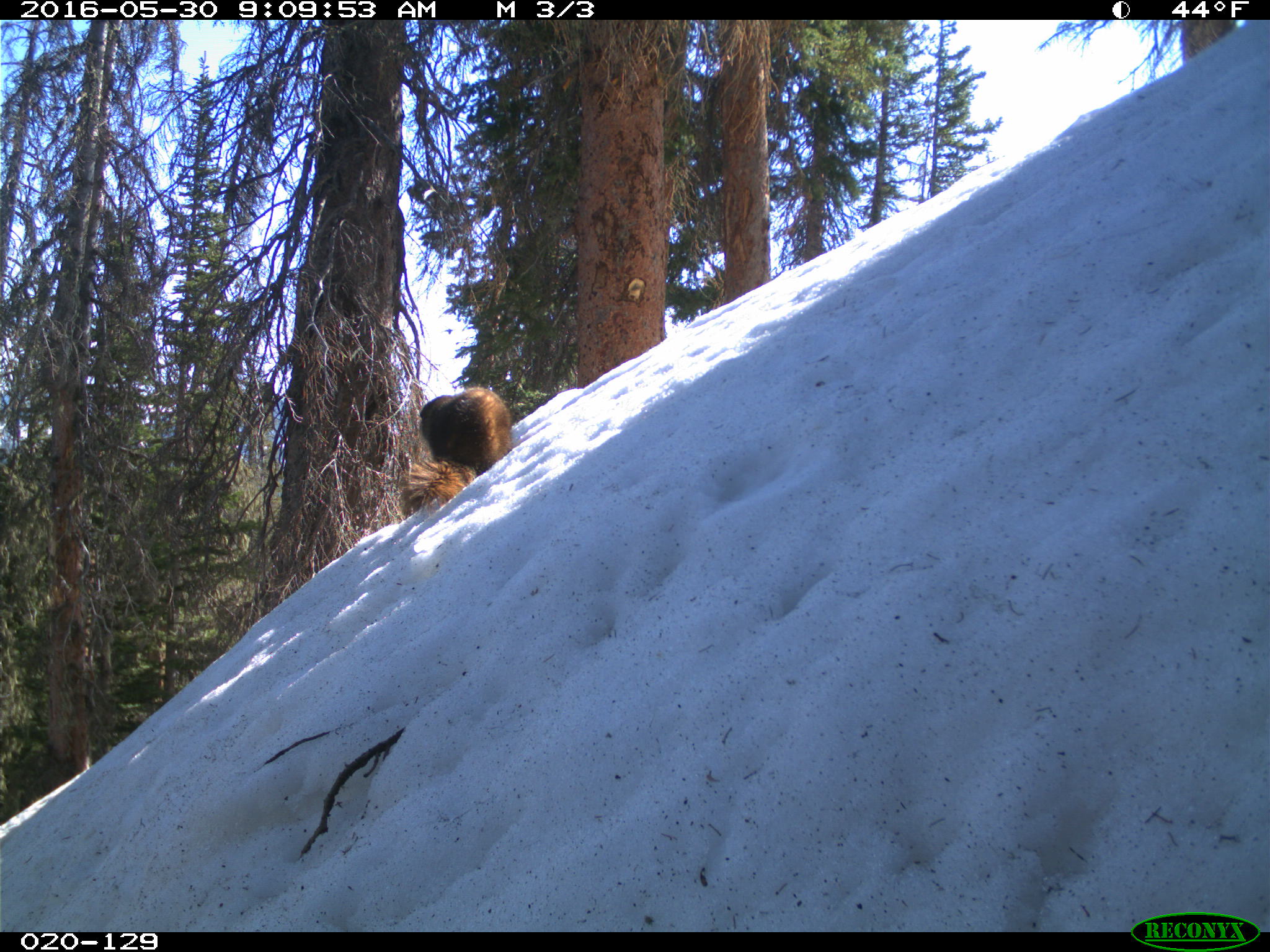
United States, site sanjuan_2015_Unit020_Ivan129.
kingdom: Animalia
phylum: Chordata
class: Mammalia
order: Rodentia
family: Sciuridae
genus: Marmota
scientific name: Marmota flaviventris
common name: yellow-bellied marmot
Marmota flaviventris (yellow-bellied marmot).